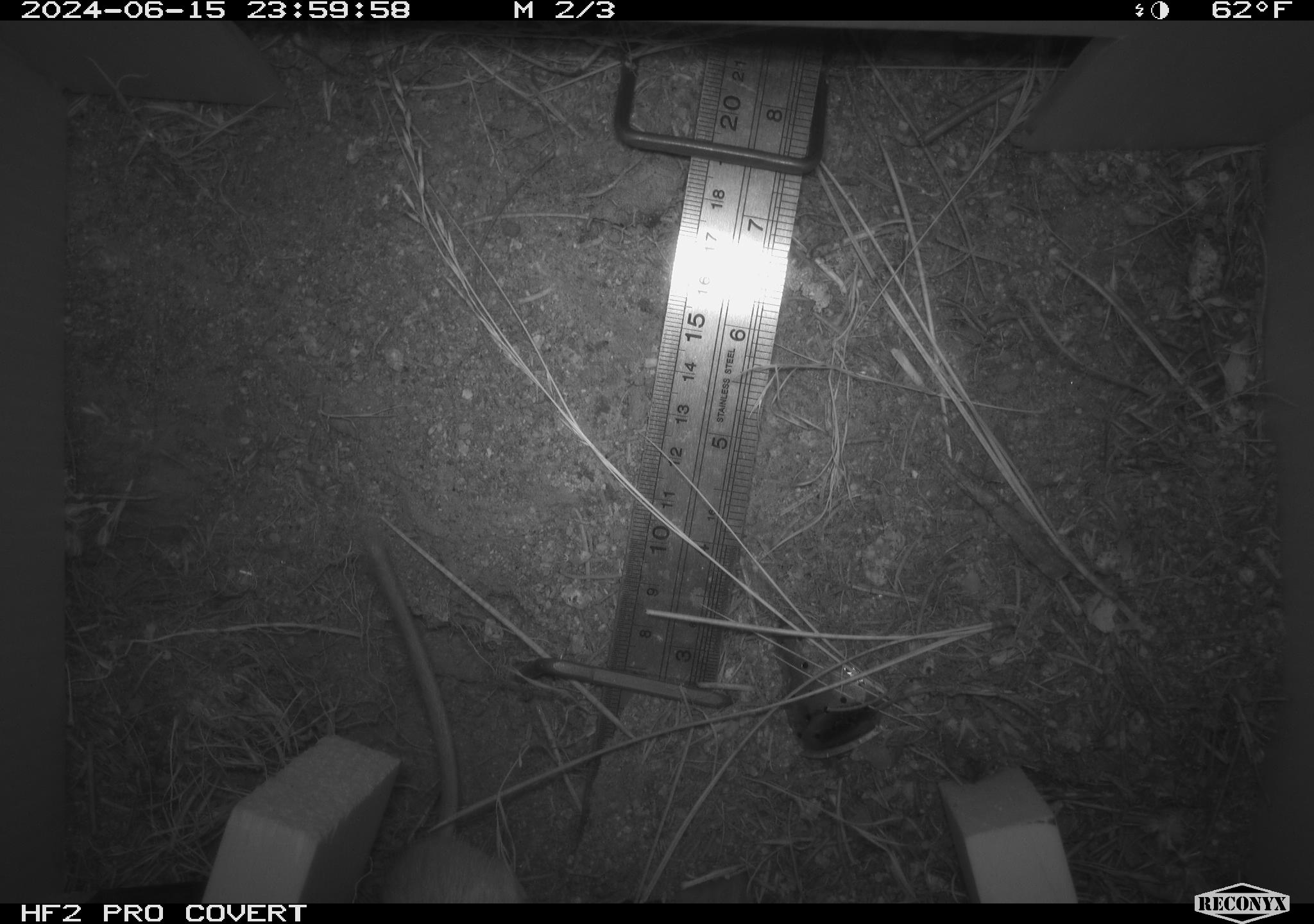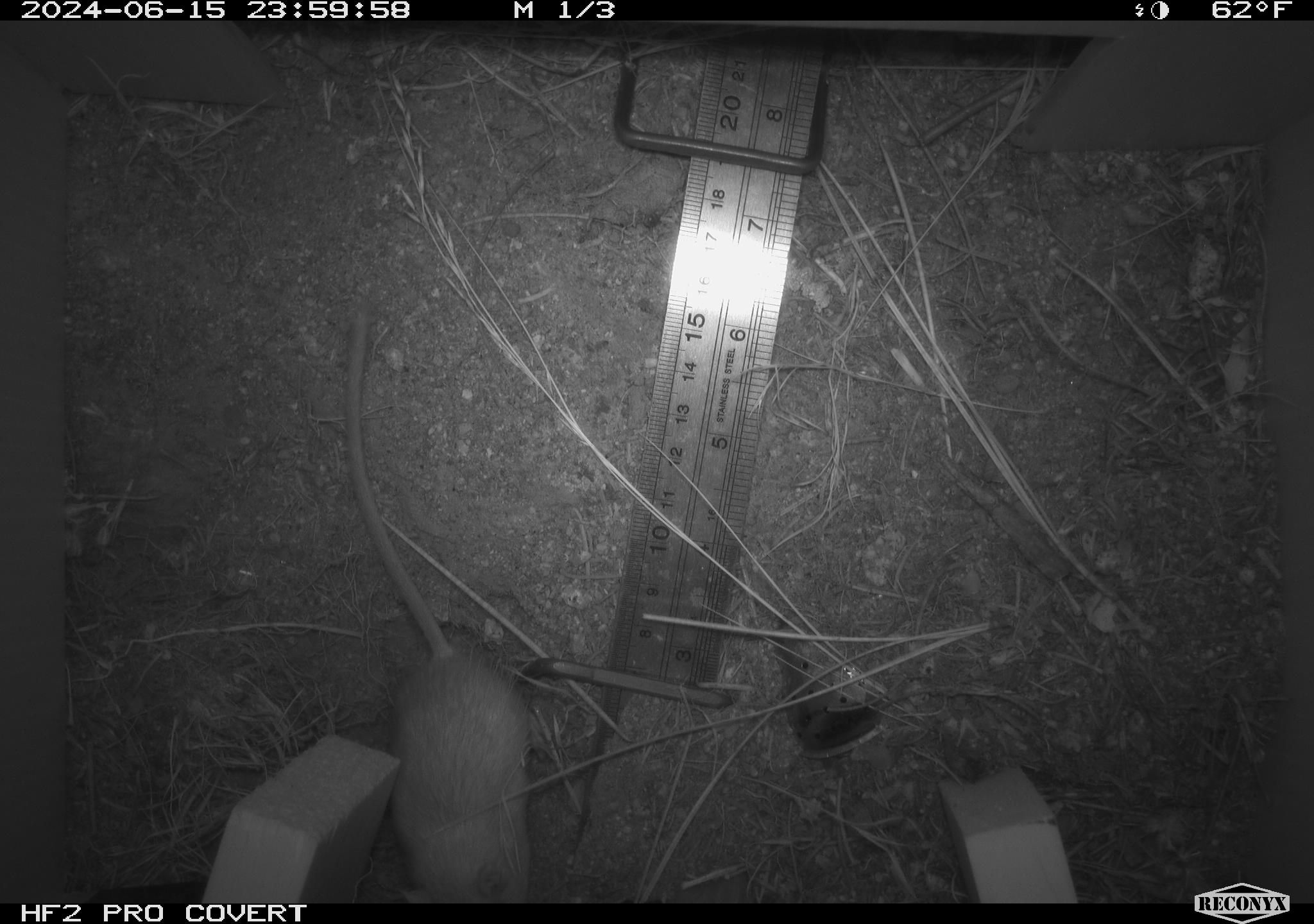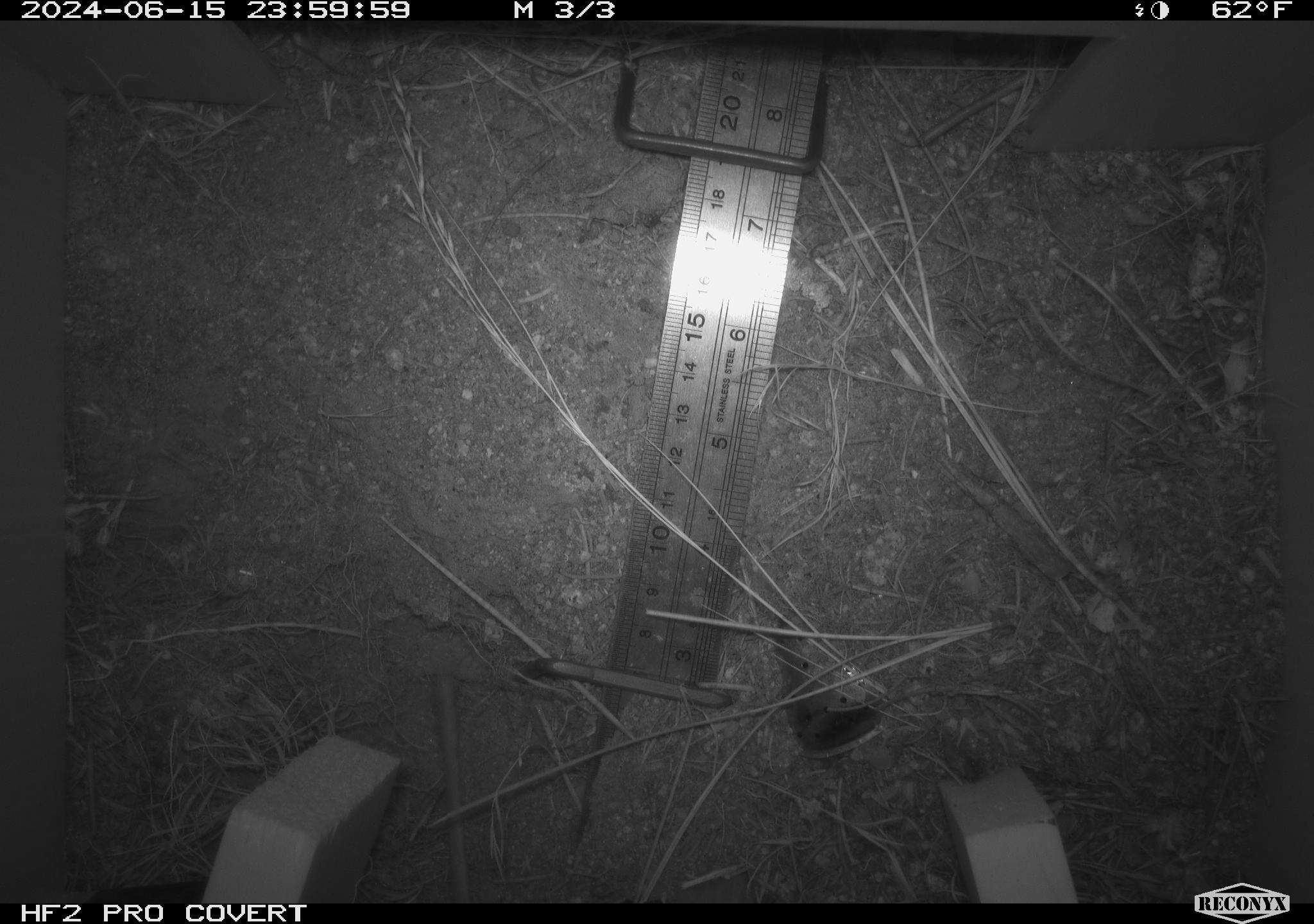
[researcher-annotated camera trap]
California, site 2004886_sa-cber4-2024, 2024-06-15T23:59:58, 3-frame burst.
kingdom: Animalia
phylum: Chordata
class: Mammalia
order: Rodentia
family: Heteromyidae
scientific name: Heteromyidae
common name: kangaroo rats and pocket mice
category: heteromyidae family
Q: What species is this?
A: Heteromyidae family (kangaroo rats and pocket mice) (Heteromyidae).